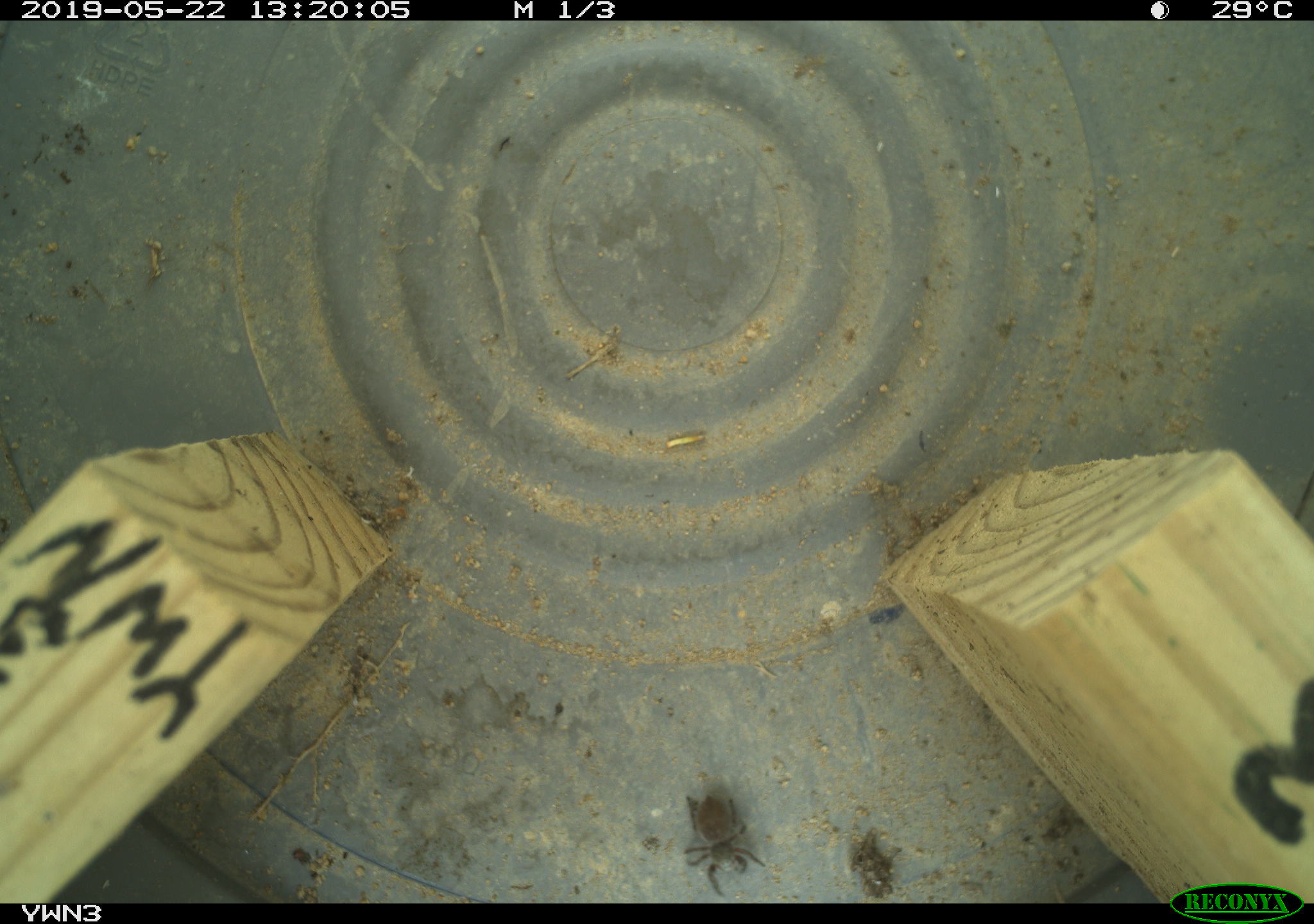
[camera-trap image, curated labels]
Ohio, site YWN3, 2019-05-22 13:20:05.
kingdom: Animalia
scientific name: Animalia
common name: animal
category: invertebrate